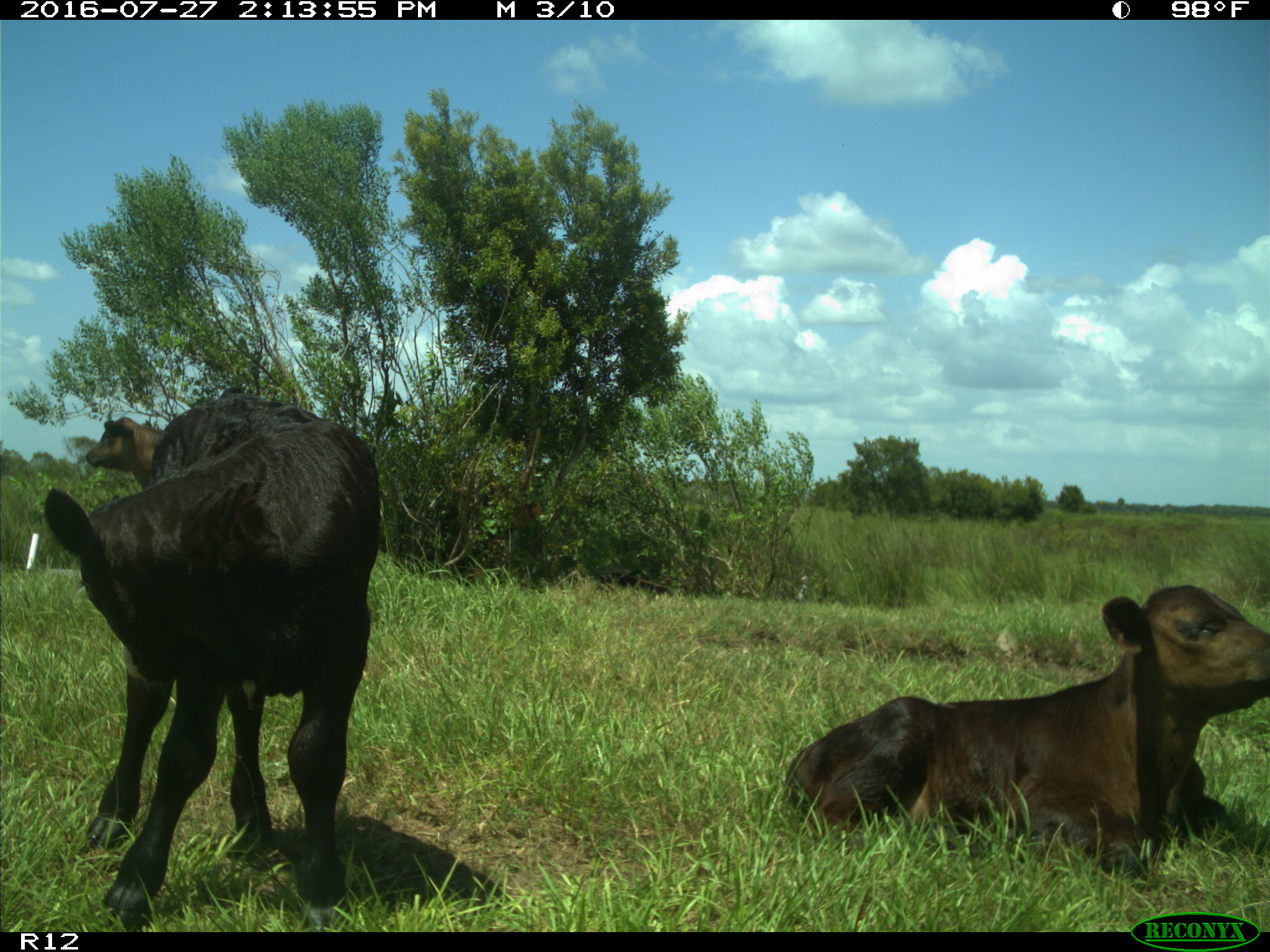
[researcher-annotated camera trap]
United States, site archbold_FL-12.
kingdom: Animalia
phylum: Chordata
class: Mammalia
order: Artiodactyla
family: Bovidae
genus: Bos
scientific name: Bos taurus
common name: domestic cow